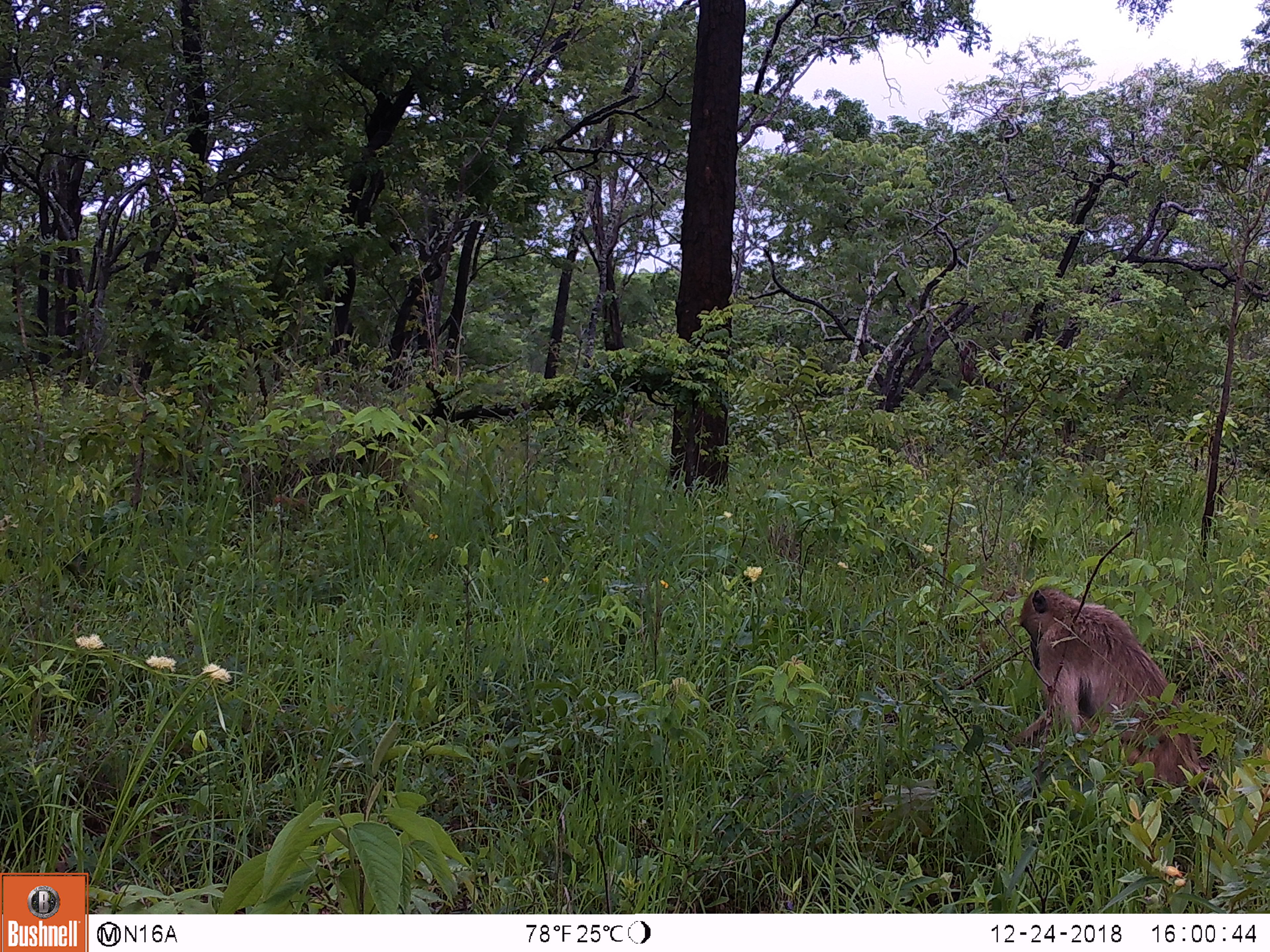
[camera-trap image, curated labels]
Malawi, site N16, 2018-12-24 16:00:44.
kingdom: Animalia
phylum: Chordata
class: Mammalia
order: Primates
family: Cercopithecidae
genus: Papio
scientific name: Papio cynocephalus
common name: yellow baboon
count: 1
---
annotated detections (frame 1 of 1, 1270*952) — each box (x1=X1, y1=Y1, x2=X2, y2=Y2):
yellow baboon: (x1=985, y1=572, x2=1223, y2=819)